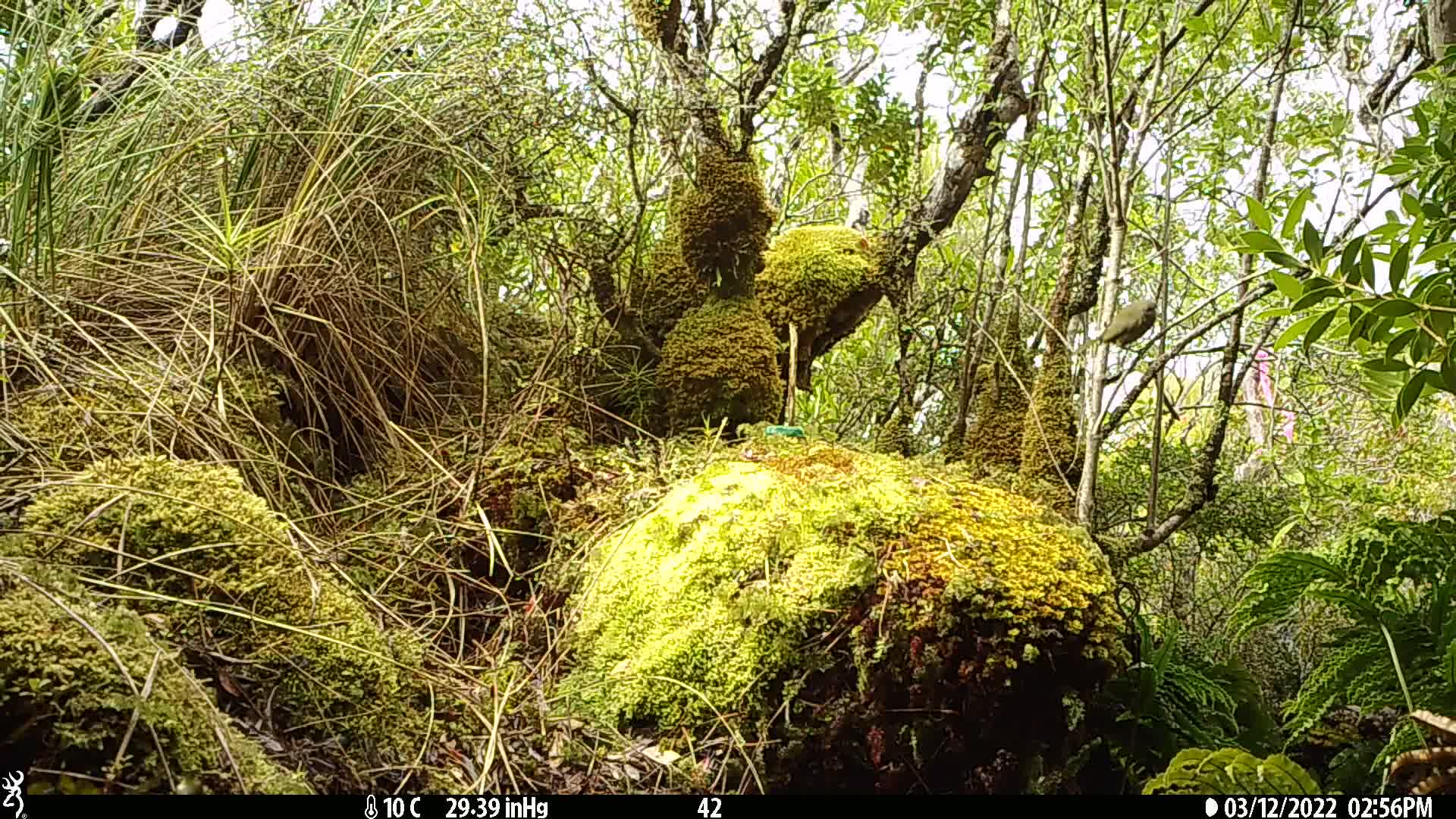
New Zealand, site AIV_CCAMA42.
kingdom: Animalia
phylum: Chordata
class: Aves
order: Passeriformes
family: Meliphagidae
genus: Anthornis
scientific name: Anthornis melanura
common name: new zealand bellbird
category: bellbird